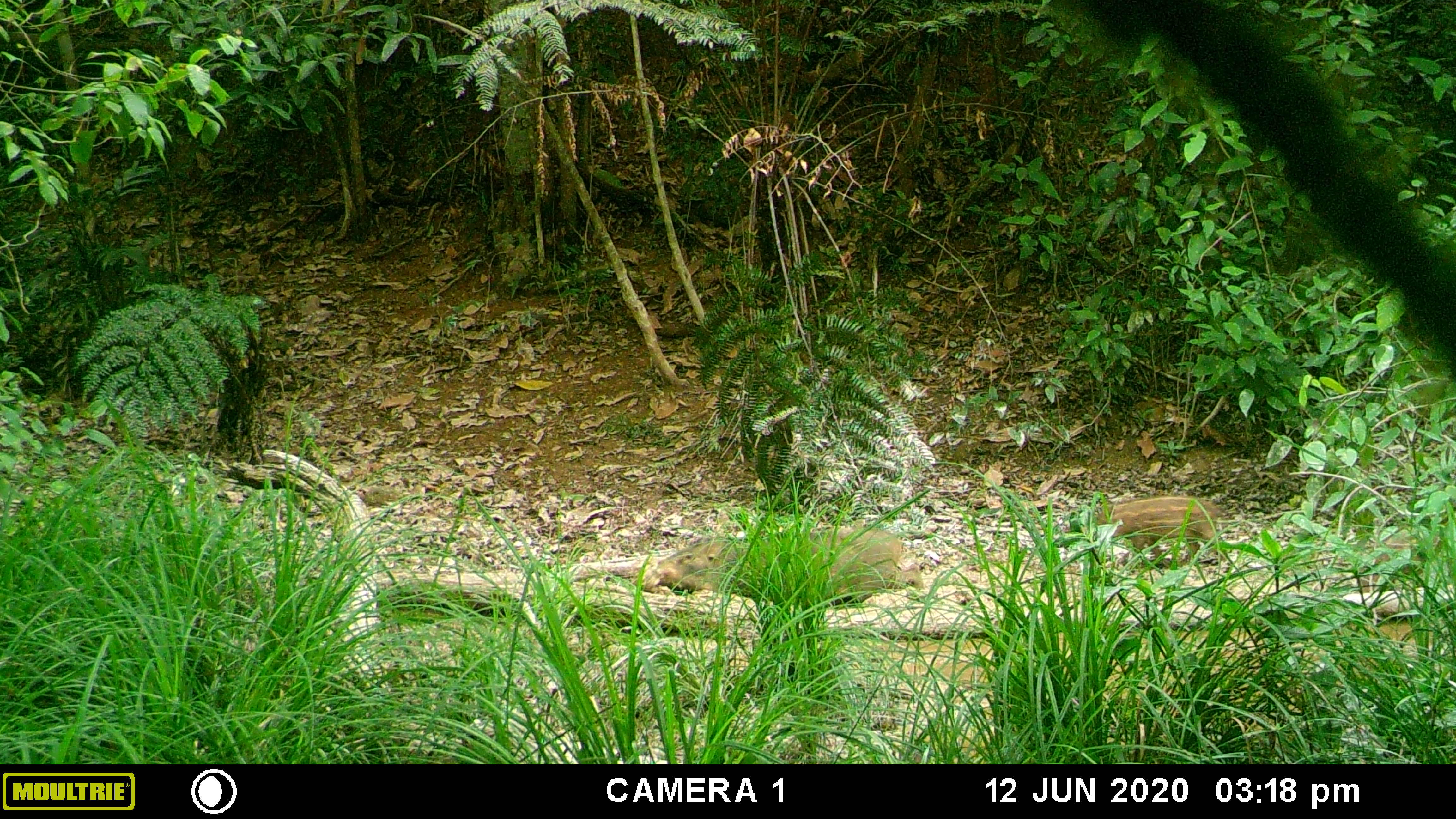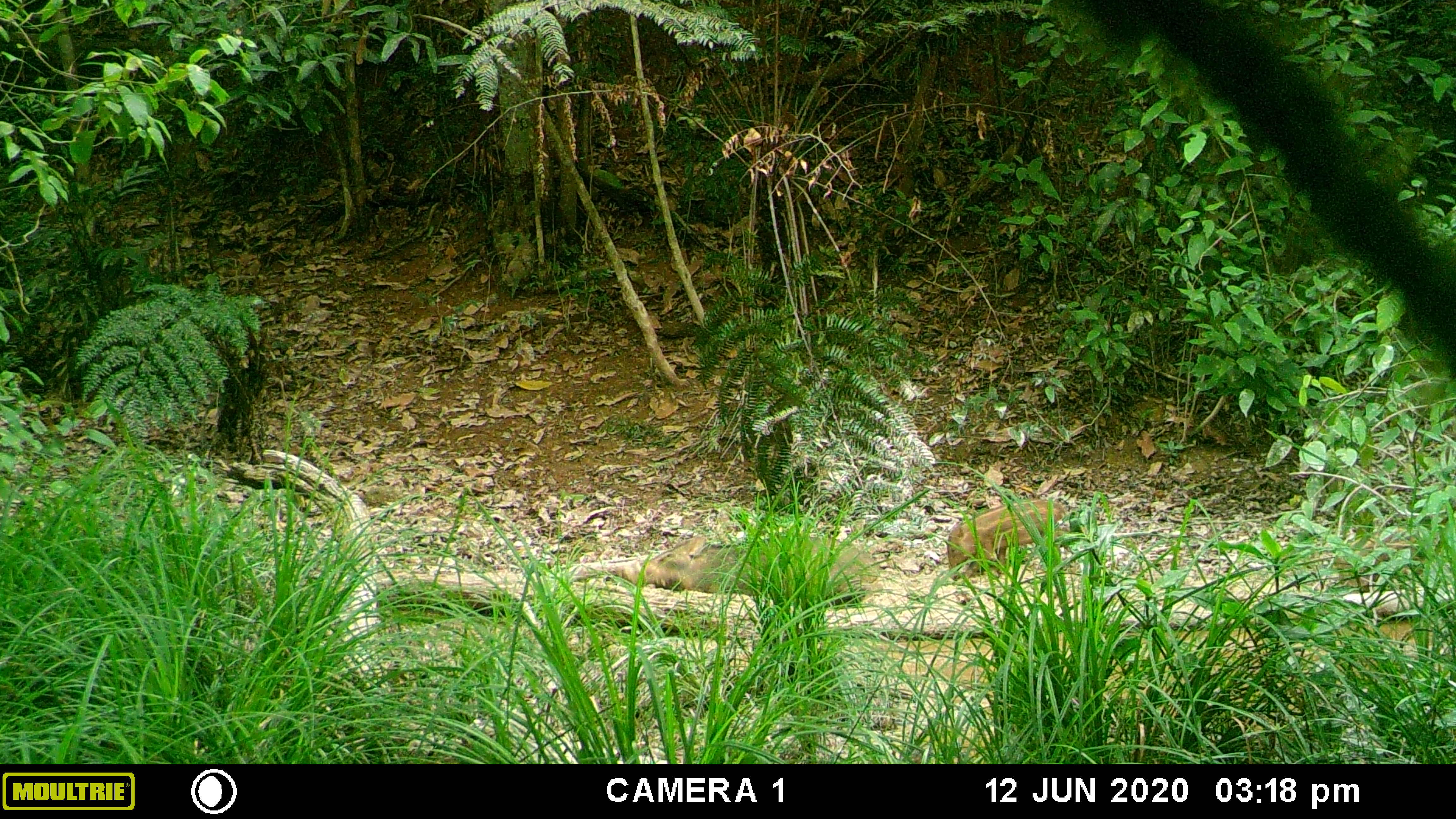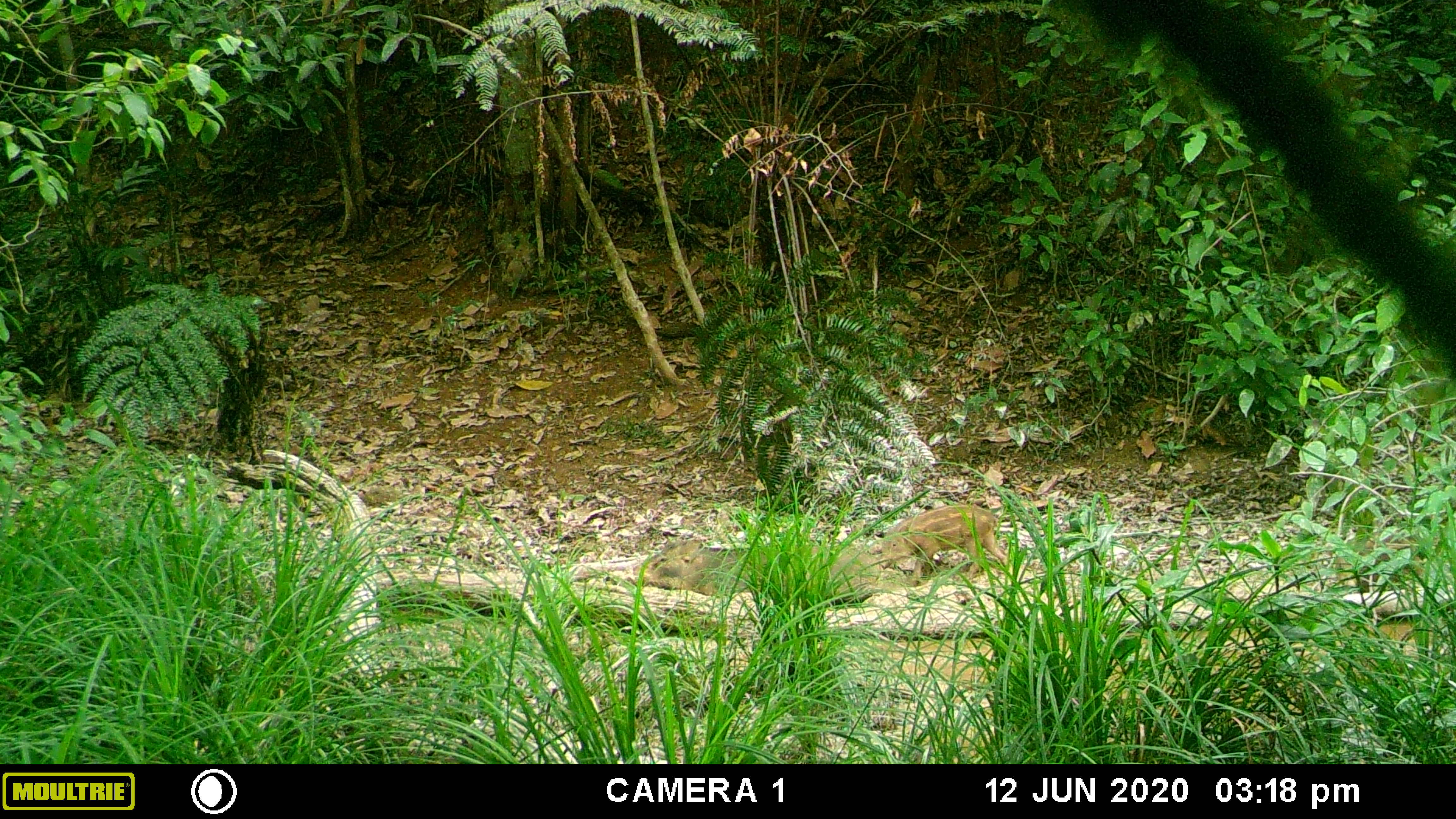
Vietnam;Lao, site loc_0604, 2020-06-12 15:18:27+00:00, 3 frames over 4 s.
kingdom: Animalia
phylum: Chordata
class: Mammalia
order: Artiodactyla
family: Suidae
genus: Sus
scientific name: Sus scrofa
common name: eurasian wild pig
Eurasian wild pig (Sus scrofa). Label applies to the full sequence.